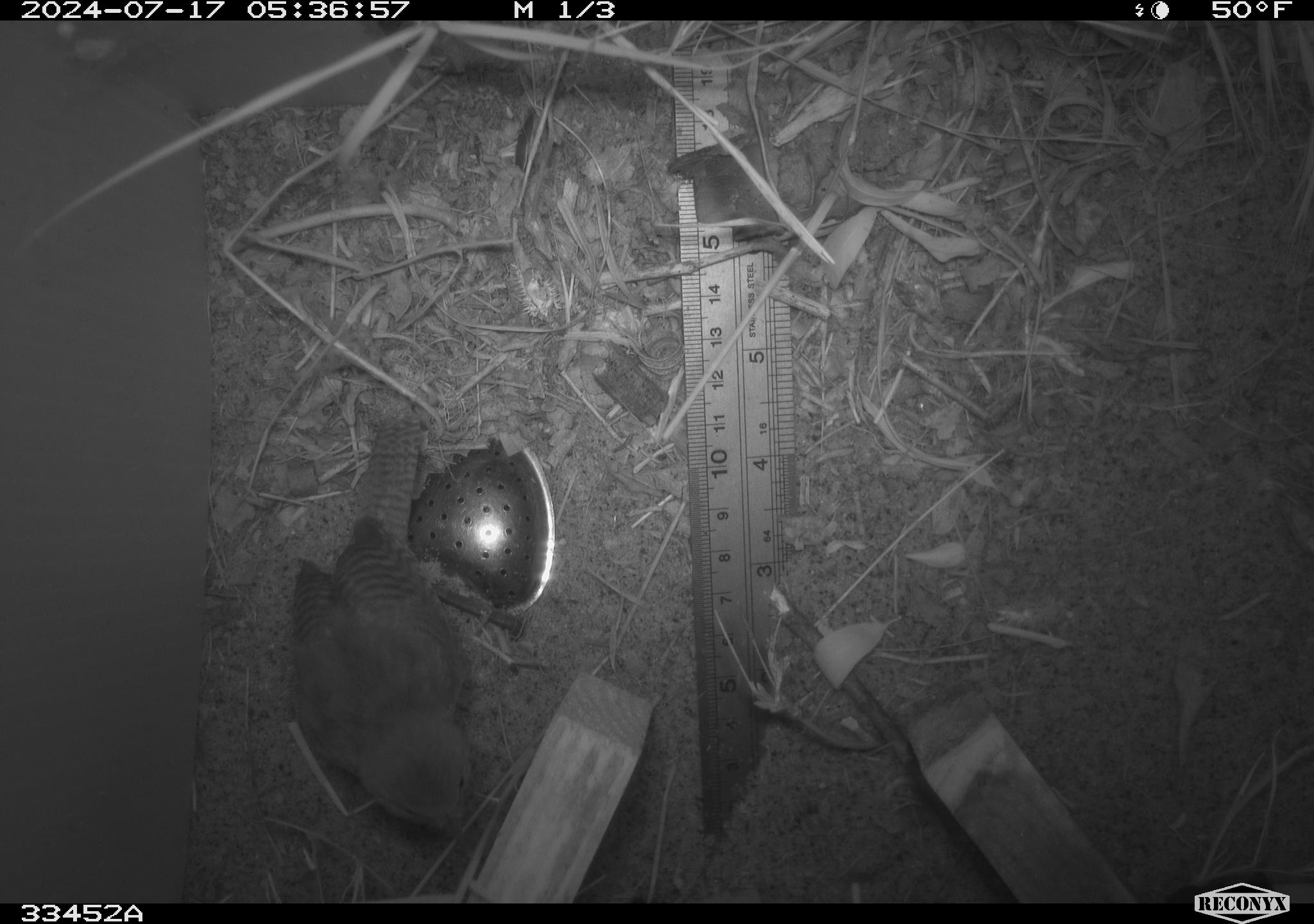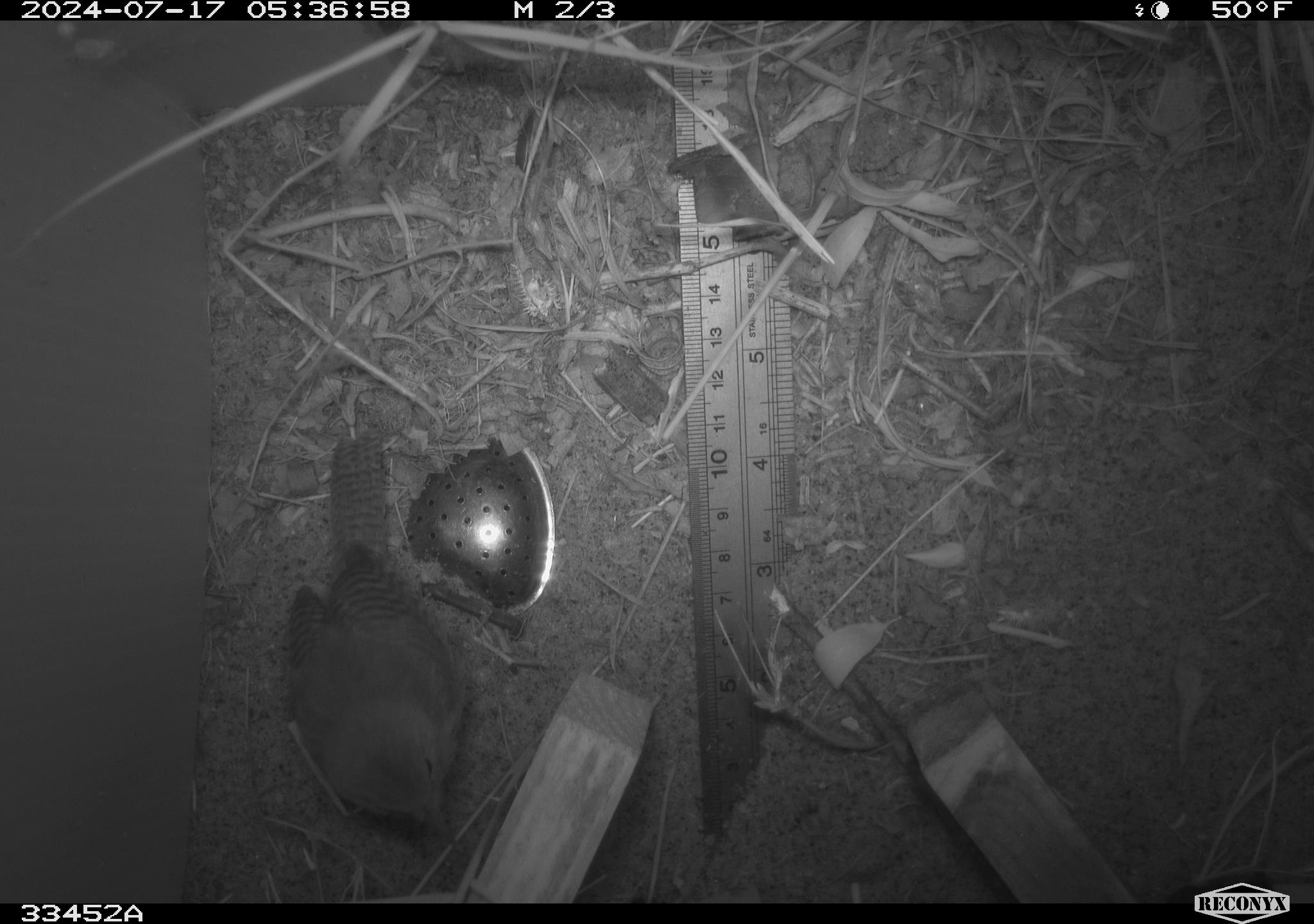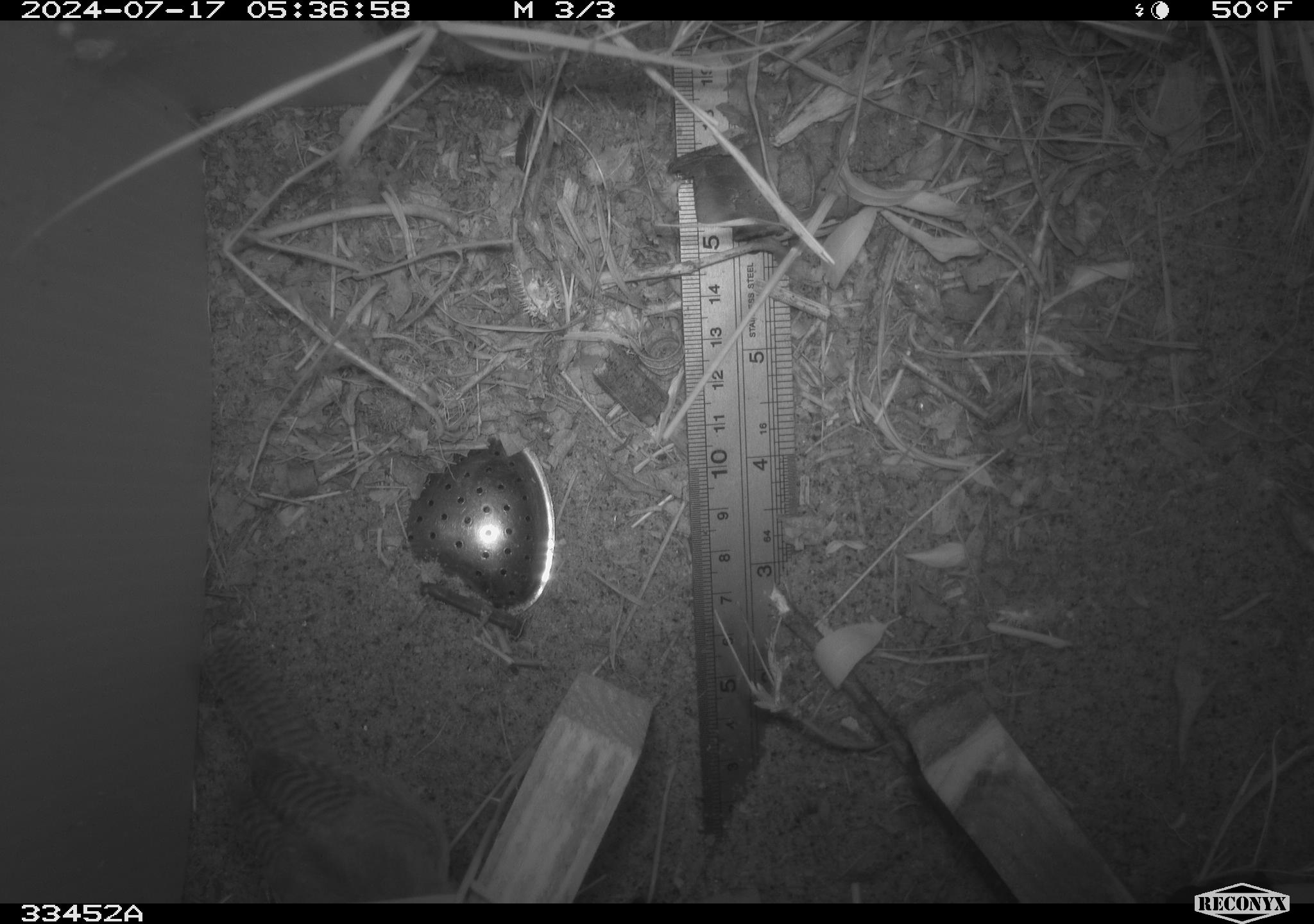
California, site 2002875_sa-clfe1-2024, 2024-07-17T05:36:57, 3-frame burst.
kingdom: Animalia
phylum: Chordata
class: Aves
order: Passeriformes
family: Troglodytidae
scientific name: Troglodytidae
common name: wren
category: troglodytidae family